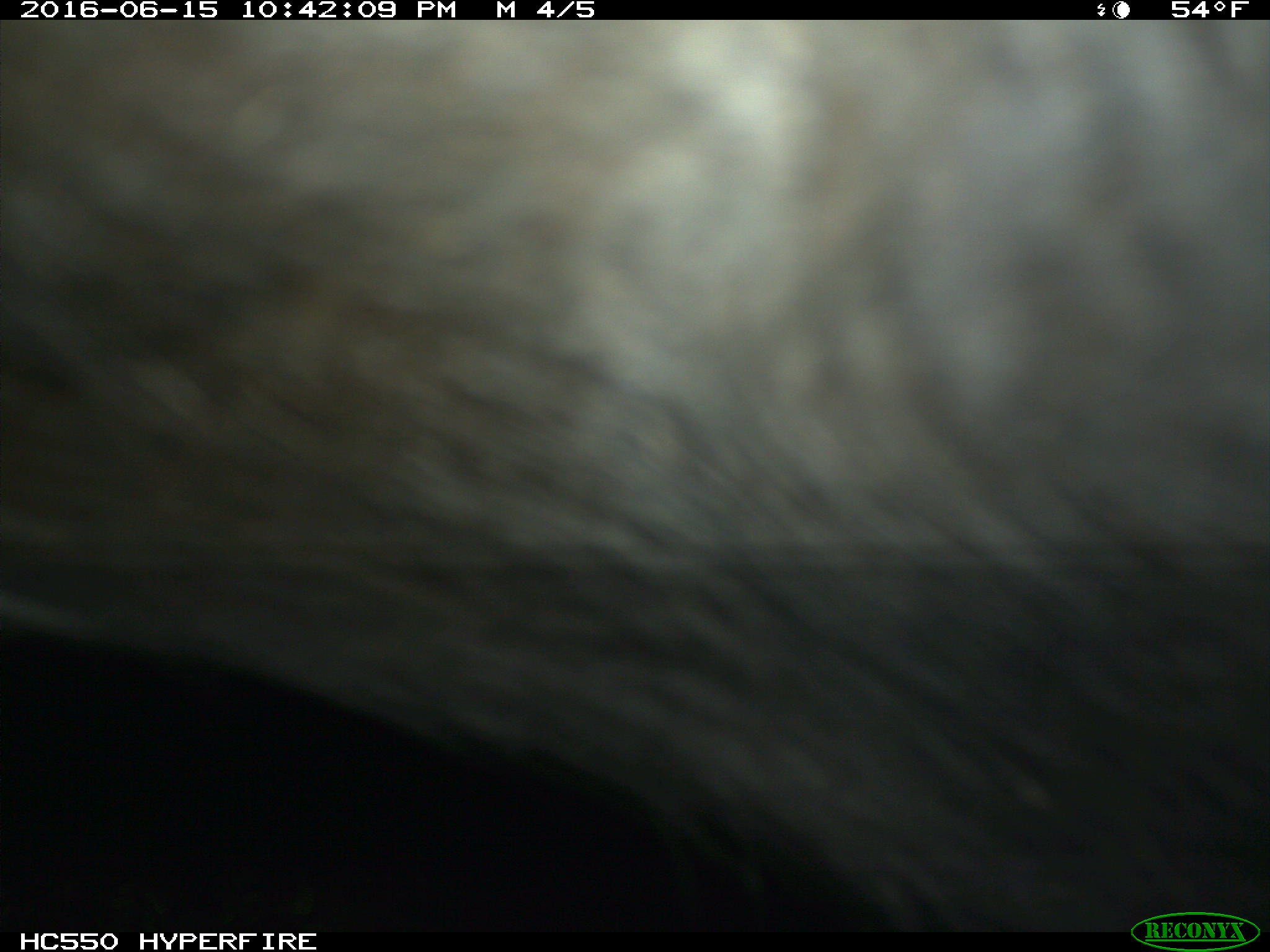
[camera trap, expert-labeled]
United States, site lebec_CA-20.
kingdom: Animalia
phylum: Chordata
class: Mammalia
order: Artiodactyla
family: Bovidae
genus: Bos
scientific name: Bos taurus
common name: domestic cow